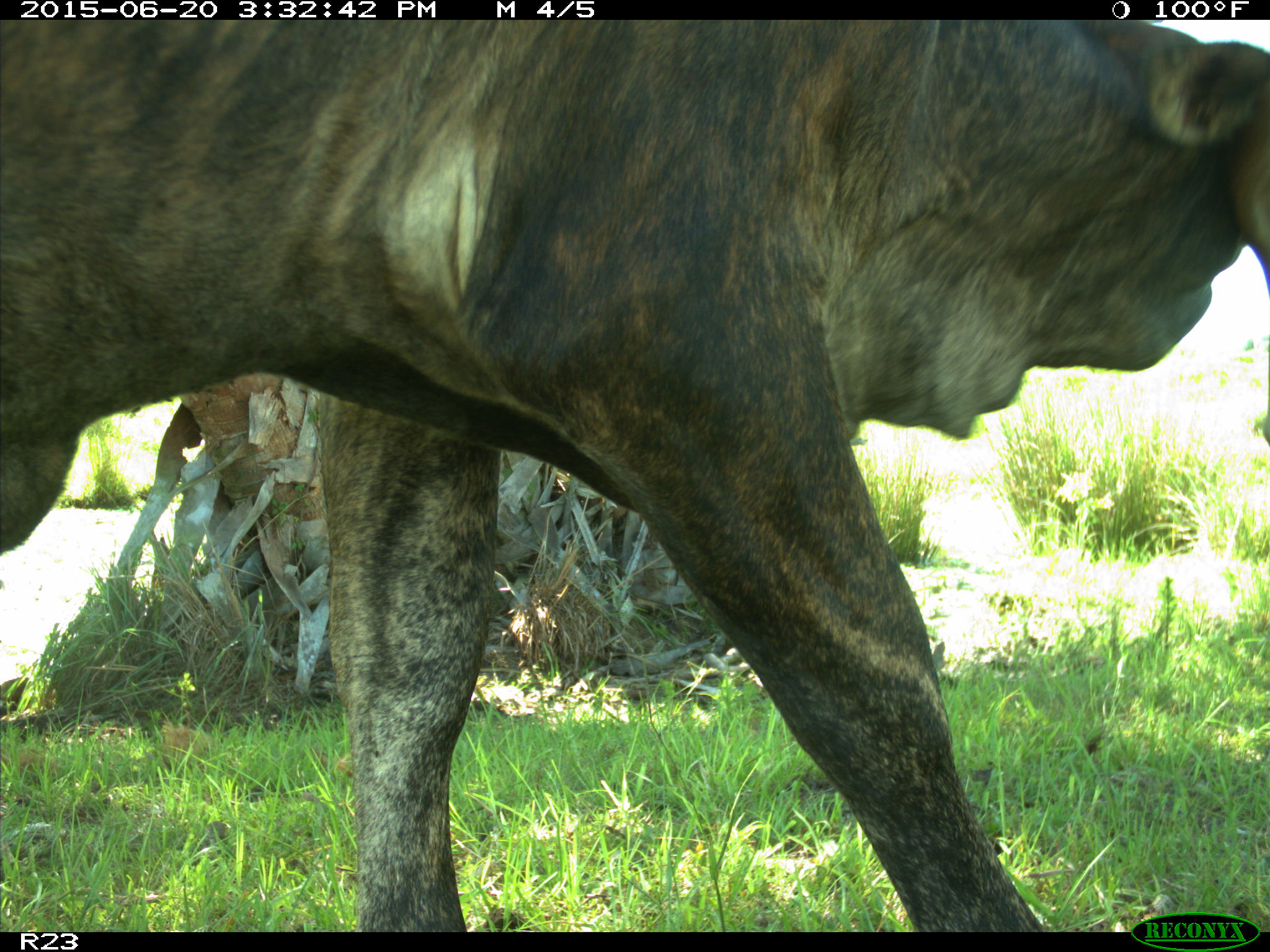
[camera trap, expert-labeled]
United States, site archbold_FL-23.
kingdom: Animalia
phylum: Chordata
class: Mammalia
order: Artiodactyla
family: Bovidae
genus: Bos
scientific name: Bos taurus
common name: domestic cow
Bos taurus (domestic cow).